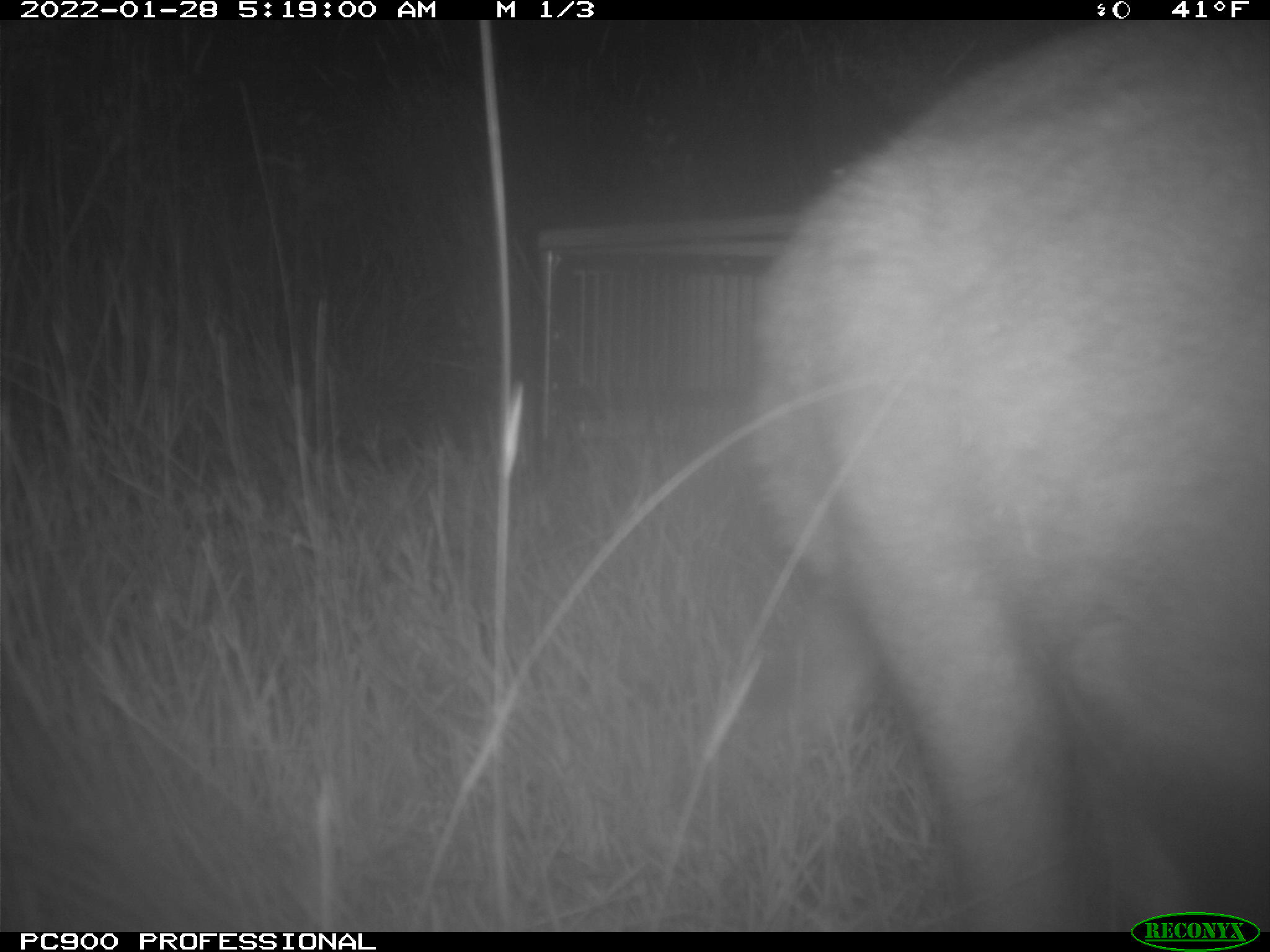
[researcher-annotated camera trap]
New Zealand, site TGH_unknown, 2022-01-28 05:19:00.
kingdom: Animalia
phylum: Chordata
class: Mammalia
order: Diprotodontia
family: Macropodidae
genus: Notamacropus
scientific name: Notamacropus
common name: wallaby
Wallaby (Notamacropus).